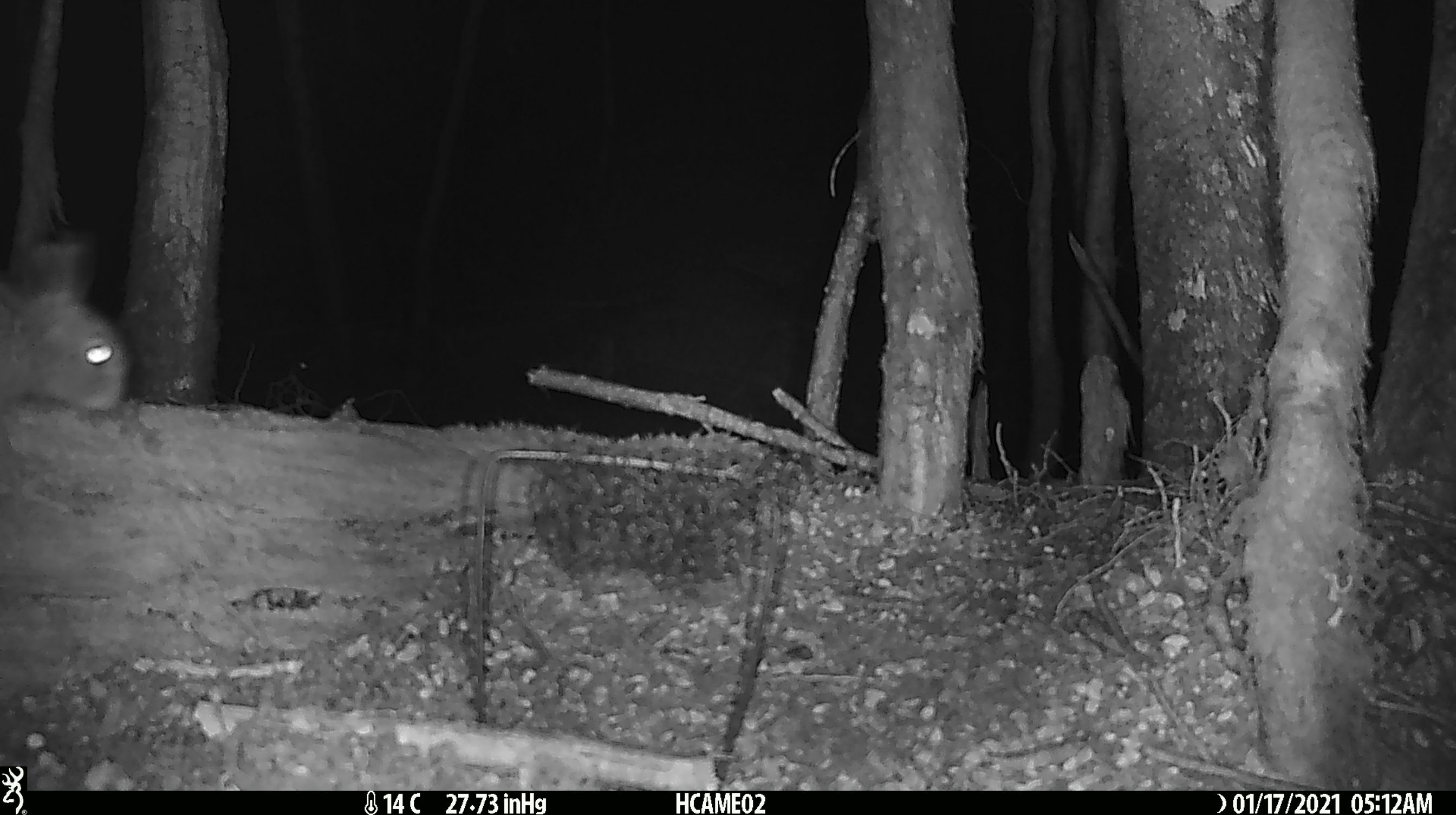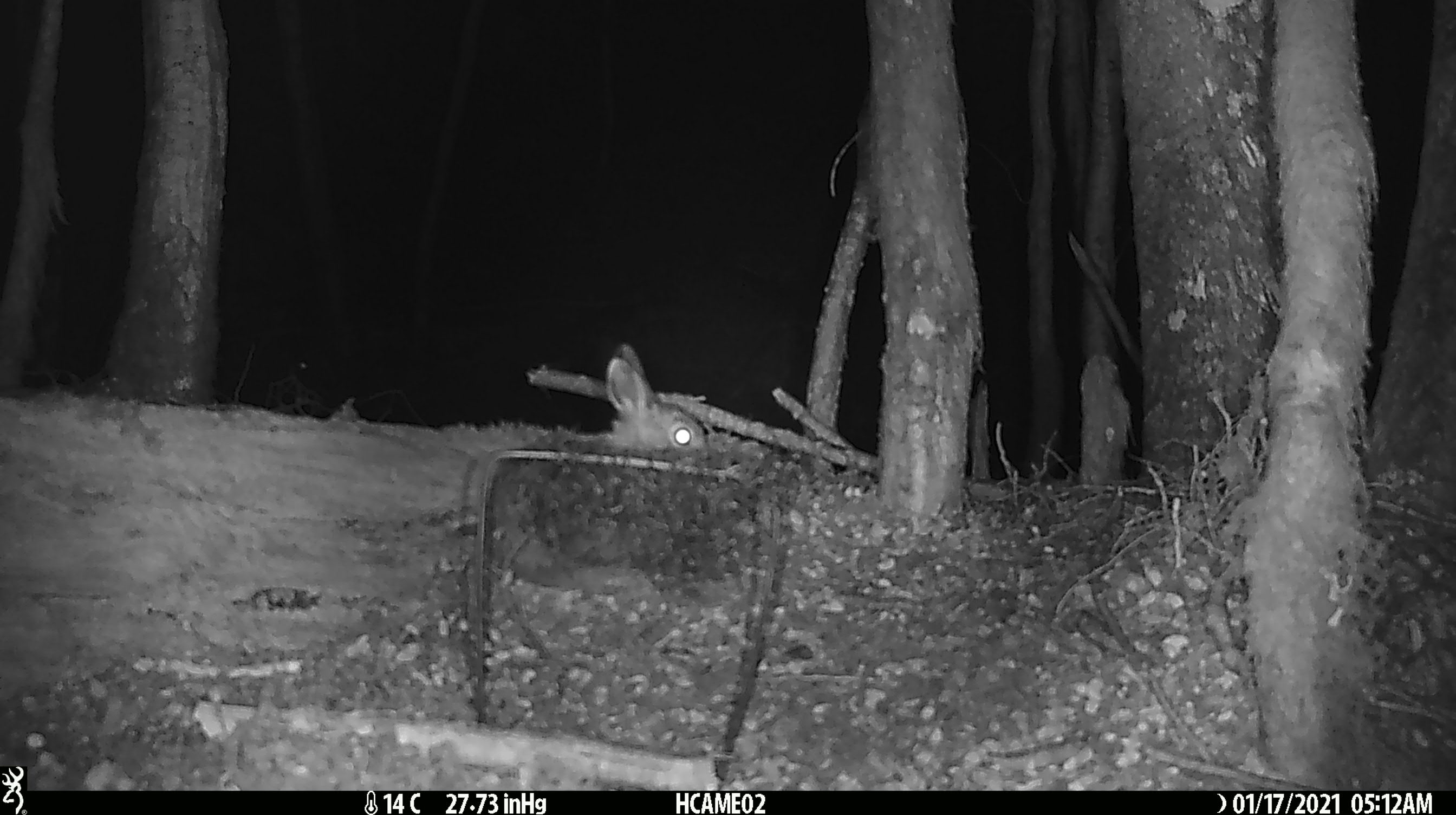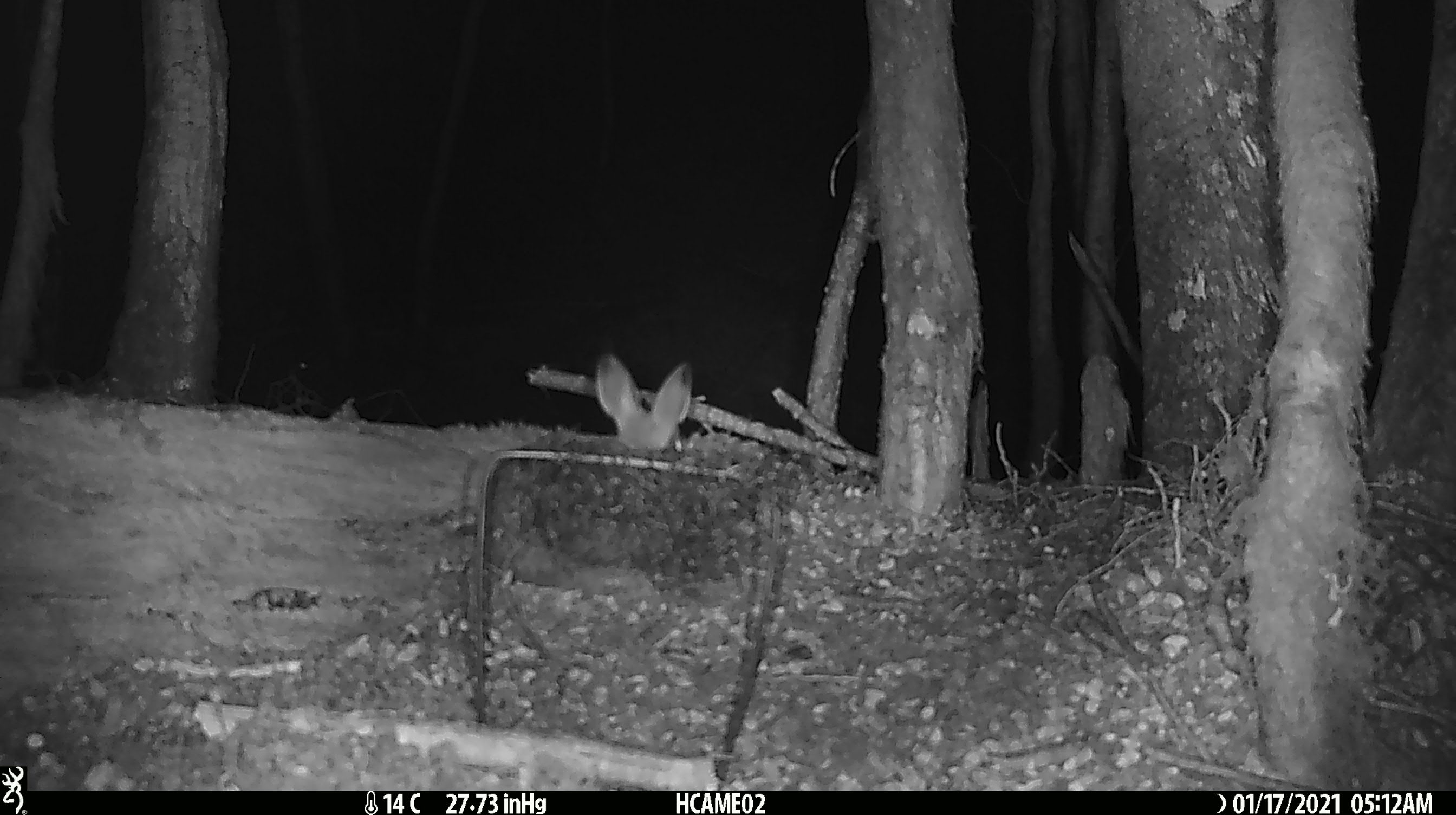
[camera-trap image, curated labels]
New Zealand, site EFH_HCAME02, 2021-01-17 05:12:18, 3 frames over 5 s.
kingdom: Animalia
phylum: Chordata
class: Mammalia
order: Lagomorpha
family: Leporidae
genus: Oryctolagus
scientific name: Oryctolagus cuniculus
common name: european rabbit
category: rabbit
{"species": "rabbit (european rabbit) (Oryctolagus cuniculus)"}